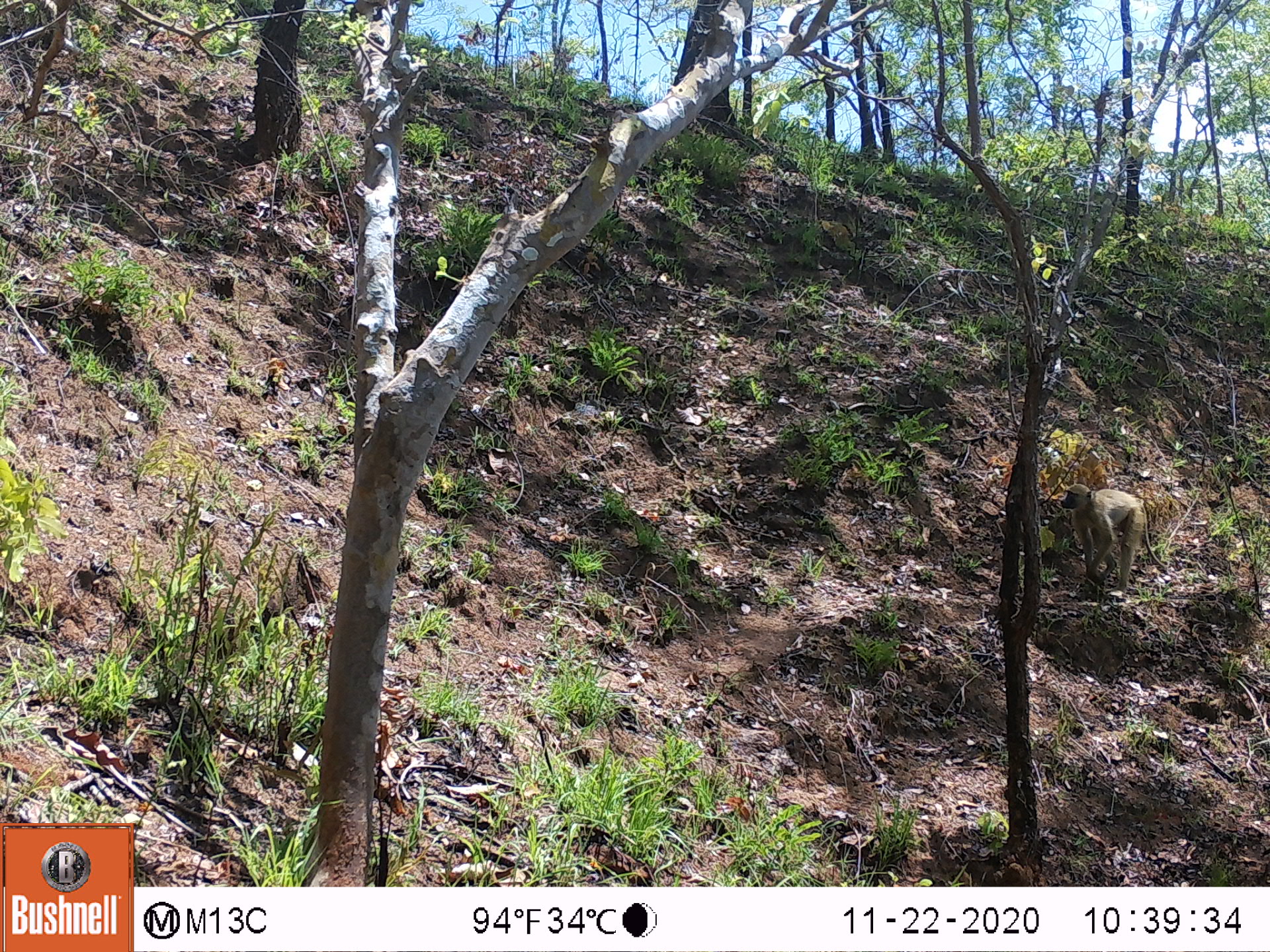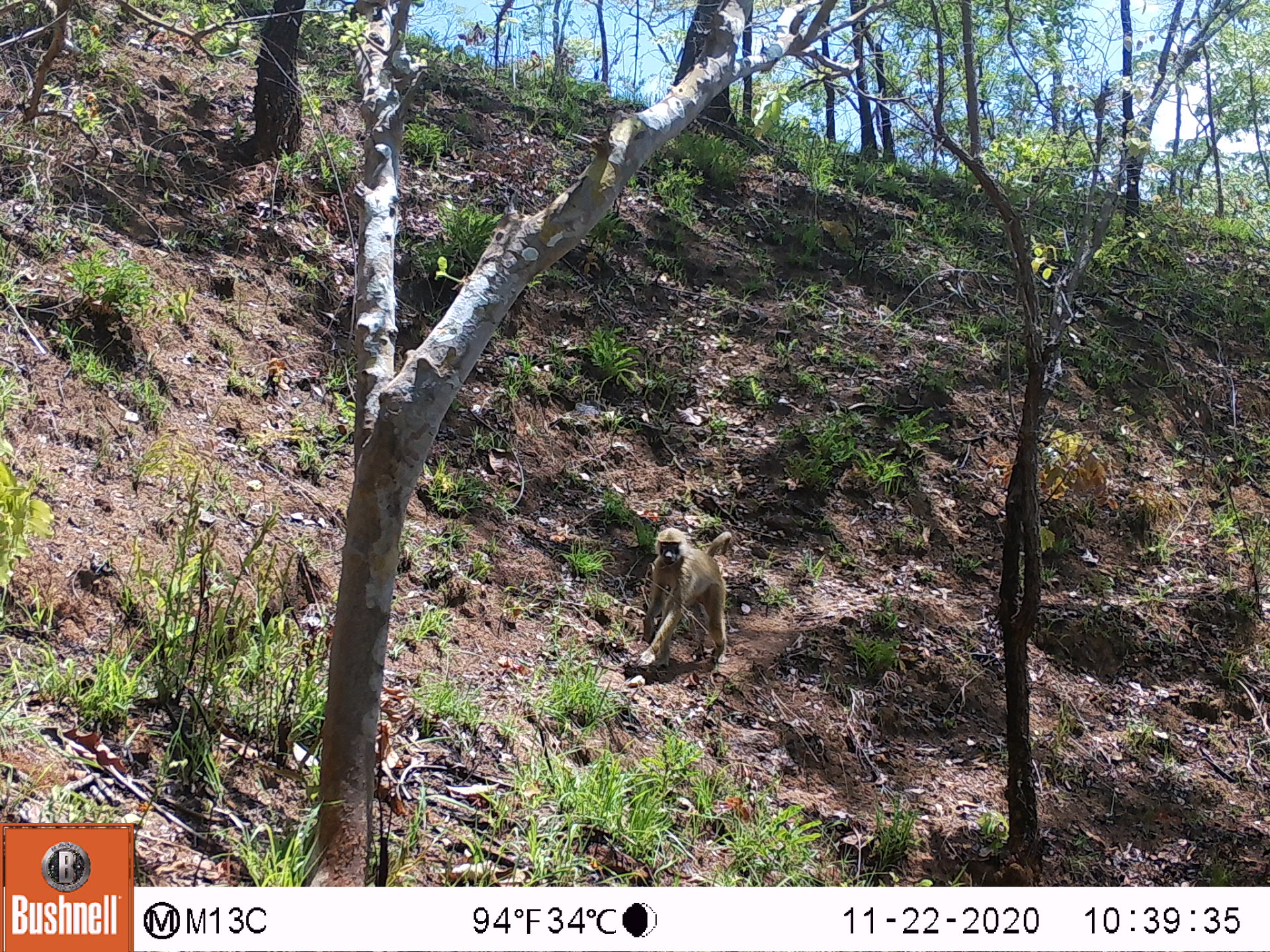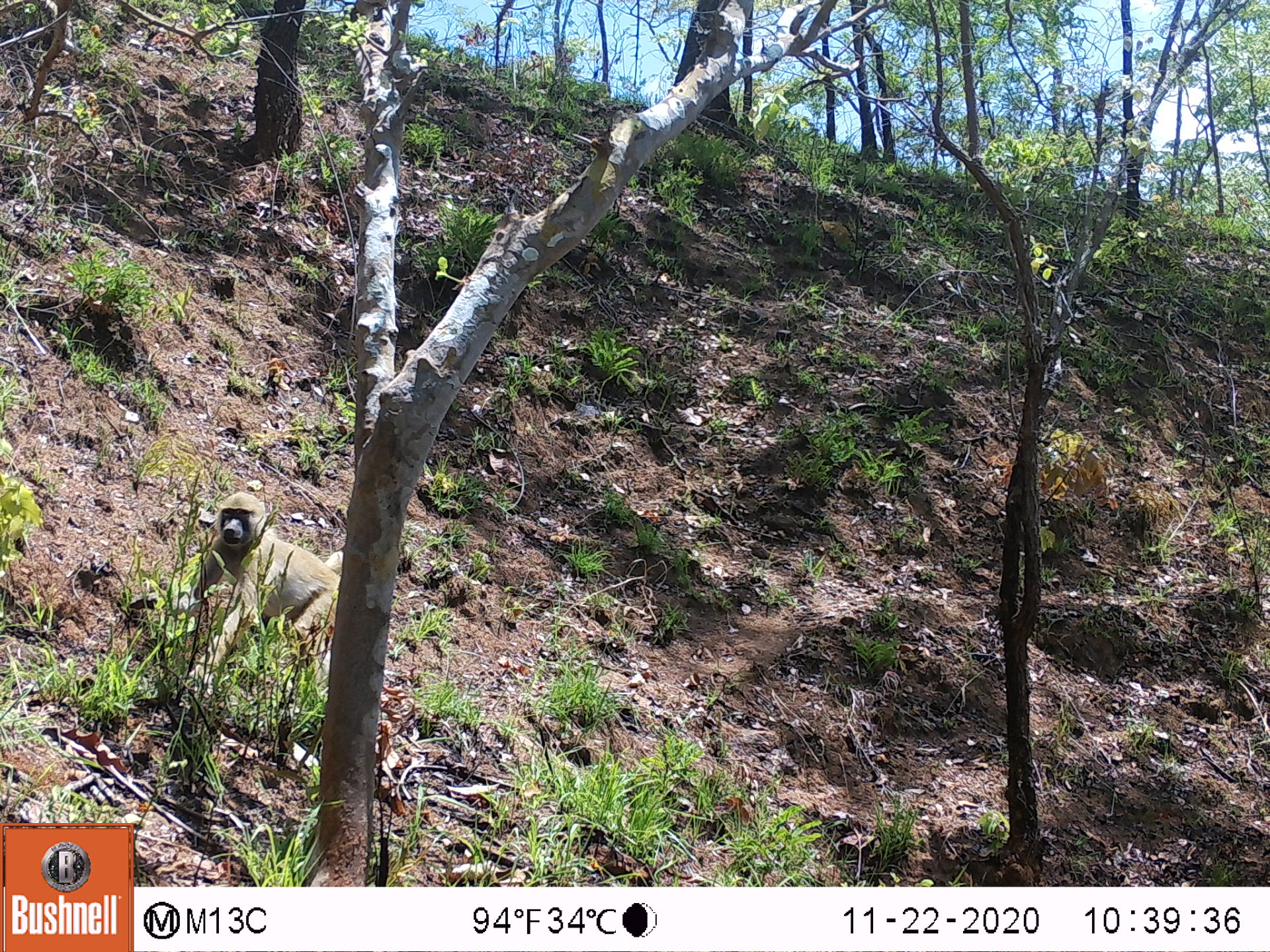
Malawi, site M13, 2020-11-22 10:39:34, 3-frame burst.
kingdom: Animalia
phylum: Chordata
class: Mammalia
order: Primates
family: Cercopithecidae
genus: Papio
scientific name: Papio cynocephalus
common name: yellow baboon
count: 1